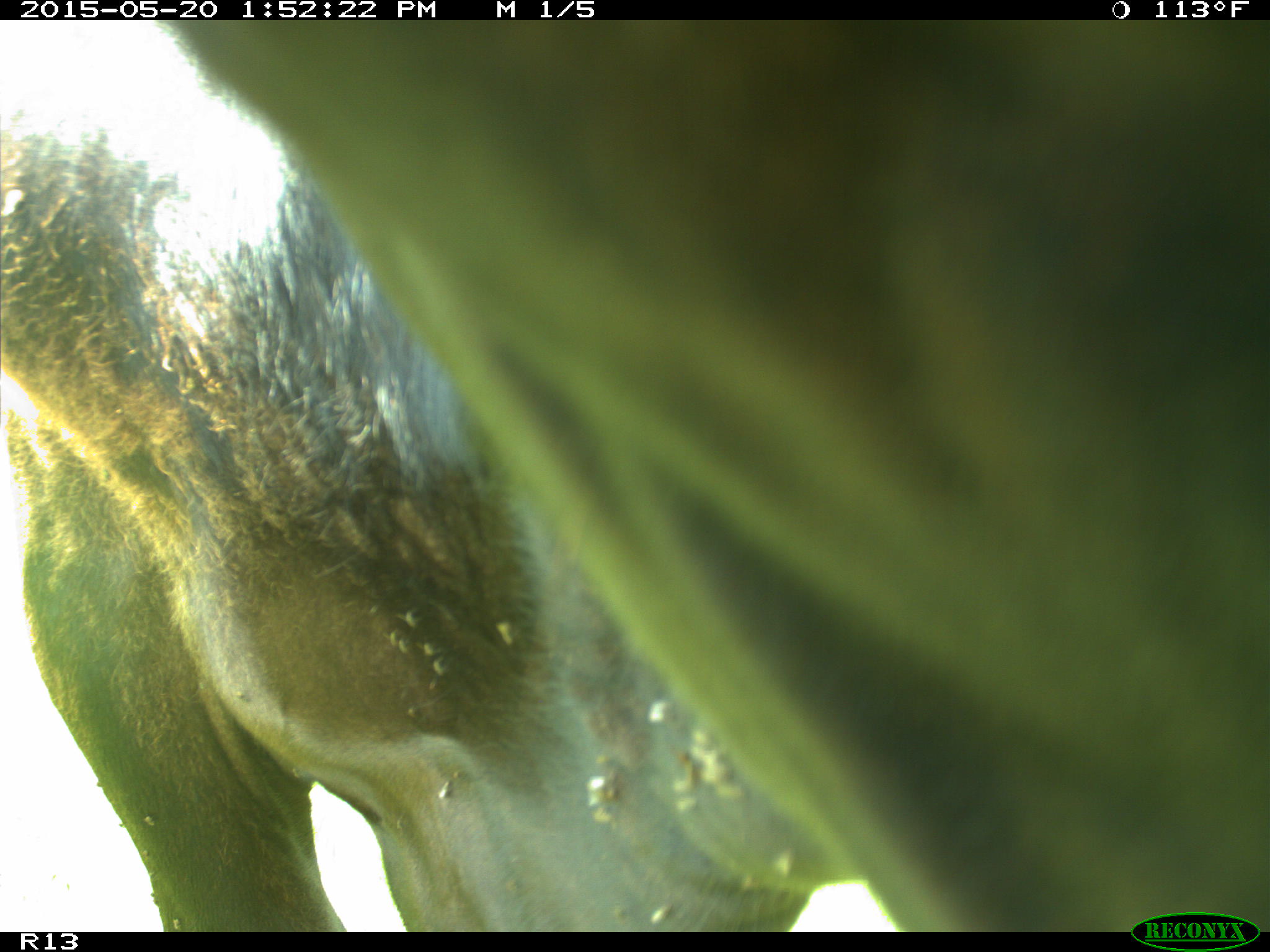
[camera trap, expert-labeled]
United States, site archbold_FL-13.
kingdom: Animalia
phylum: Chordata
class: Mammalia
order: Artiodactyla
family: Bovidae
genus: Bos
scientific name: Bos taurus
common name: domestic cow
Bos taurus (domestic cow).